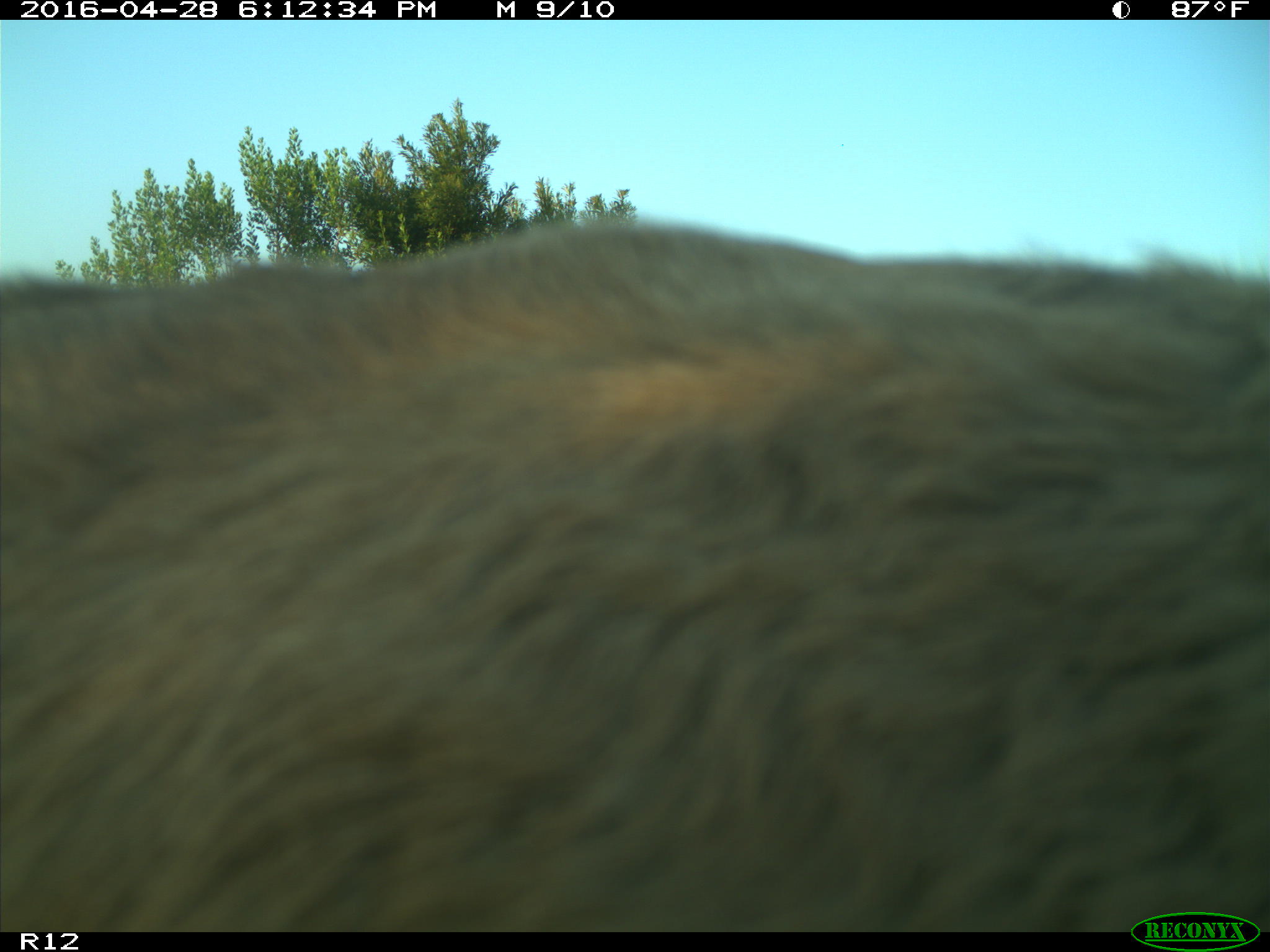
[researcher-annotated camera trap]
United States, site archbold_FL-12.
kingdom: Animalia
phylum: Chordata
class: Mammalia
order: Artiodactyla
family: Bovidae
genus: Bos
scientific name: Bos taurus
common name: domestic cow